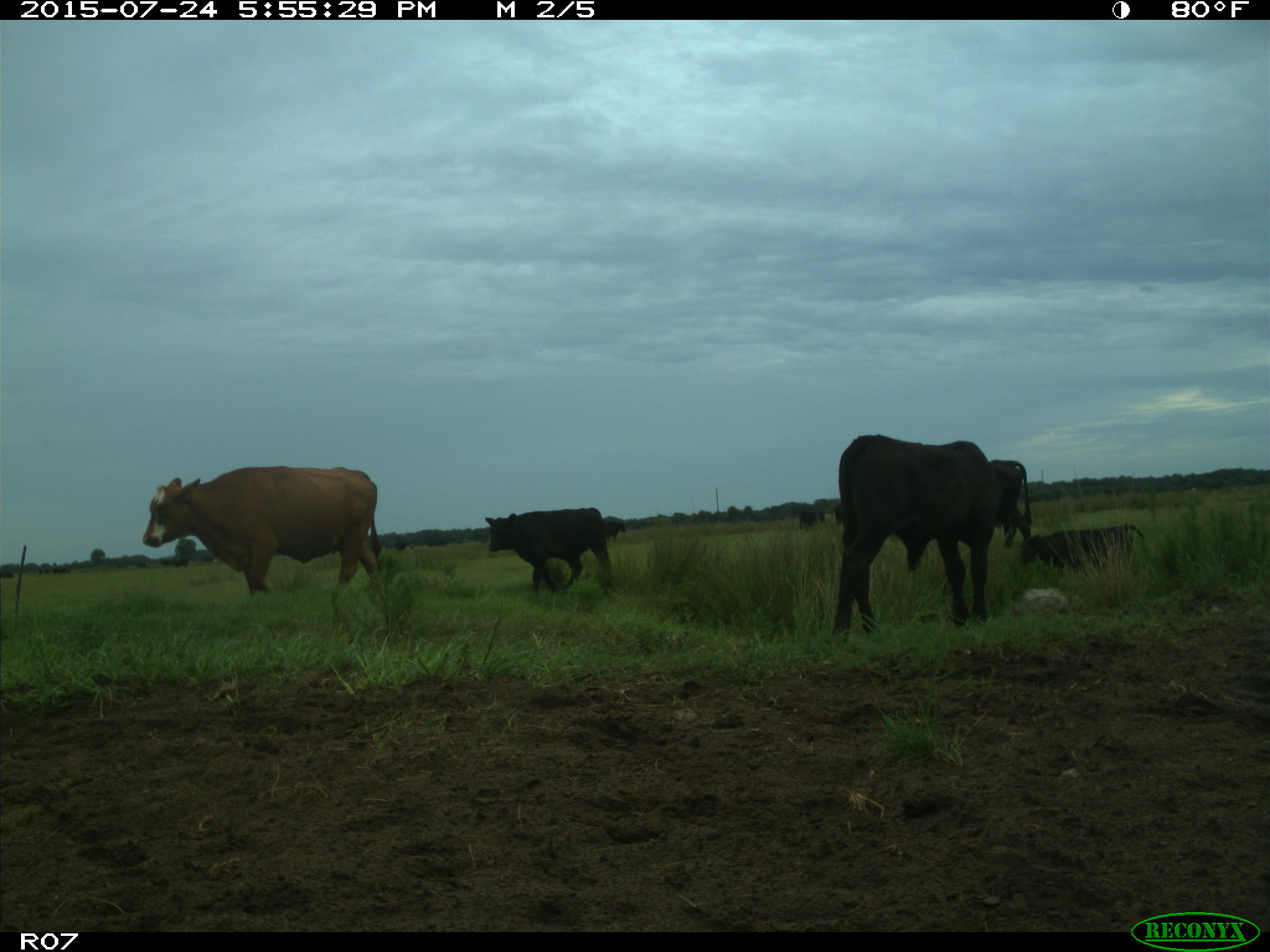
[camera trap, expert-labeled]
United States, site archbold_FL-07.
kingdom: Animalia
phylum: Chordata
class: Mammalia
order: Artiodactyla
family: Bovidae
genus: Bos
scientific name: Bos taurus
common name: domestic cow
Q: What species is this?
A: Bos taurus (domestic cow).